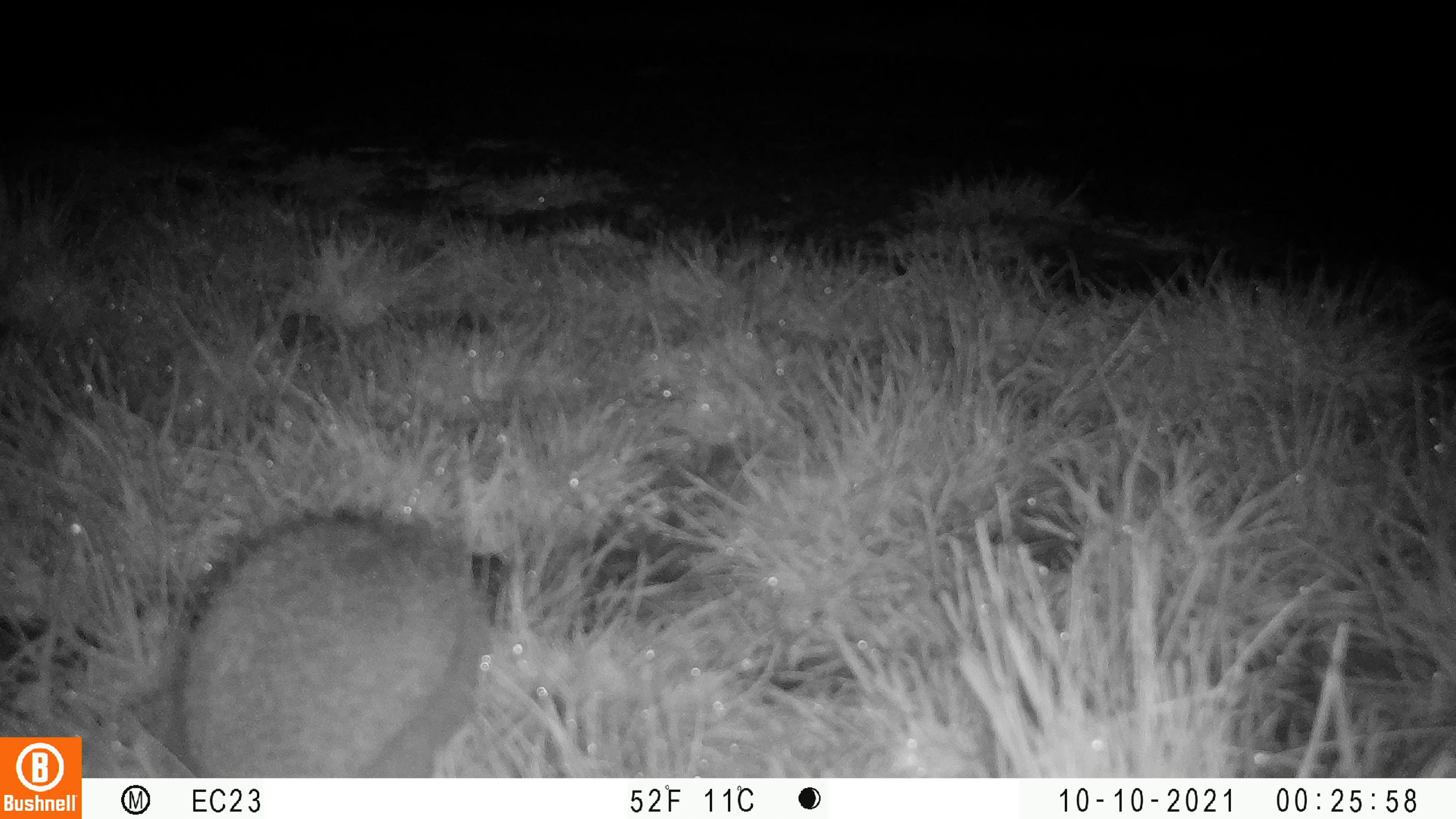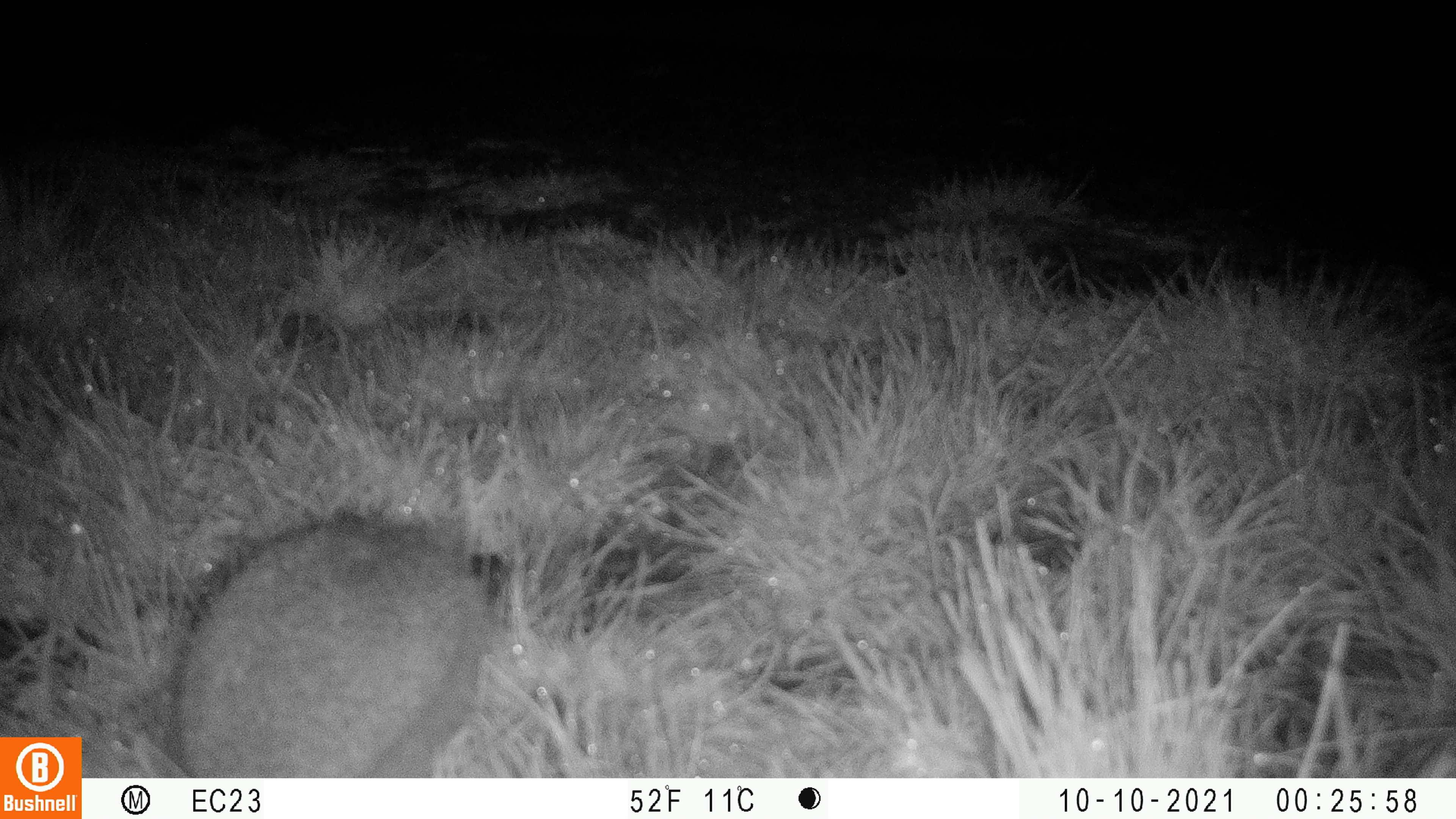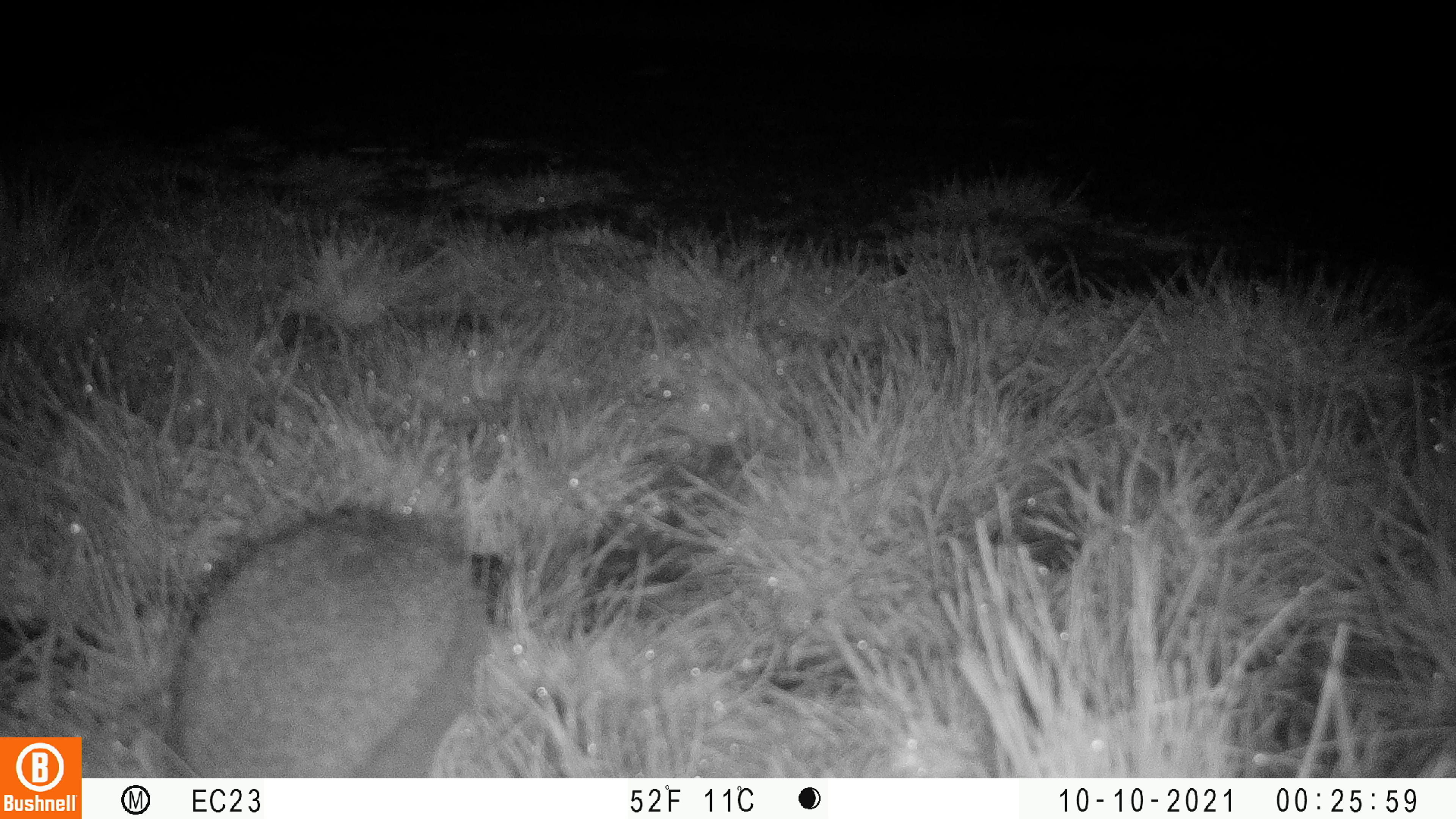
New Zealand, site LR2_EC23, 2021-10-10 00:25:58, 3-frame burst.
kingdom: Animalia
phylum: Chordata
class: Mammalia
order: Eulipotyphla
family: Erinaceidae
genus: Erinaceus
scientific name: Erinaceus europaeus europaeus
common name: european hedgehog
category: hedgehog